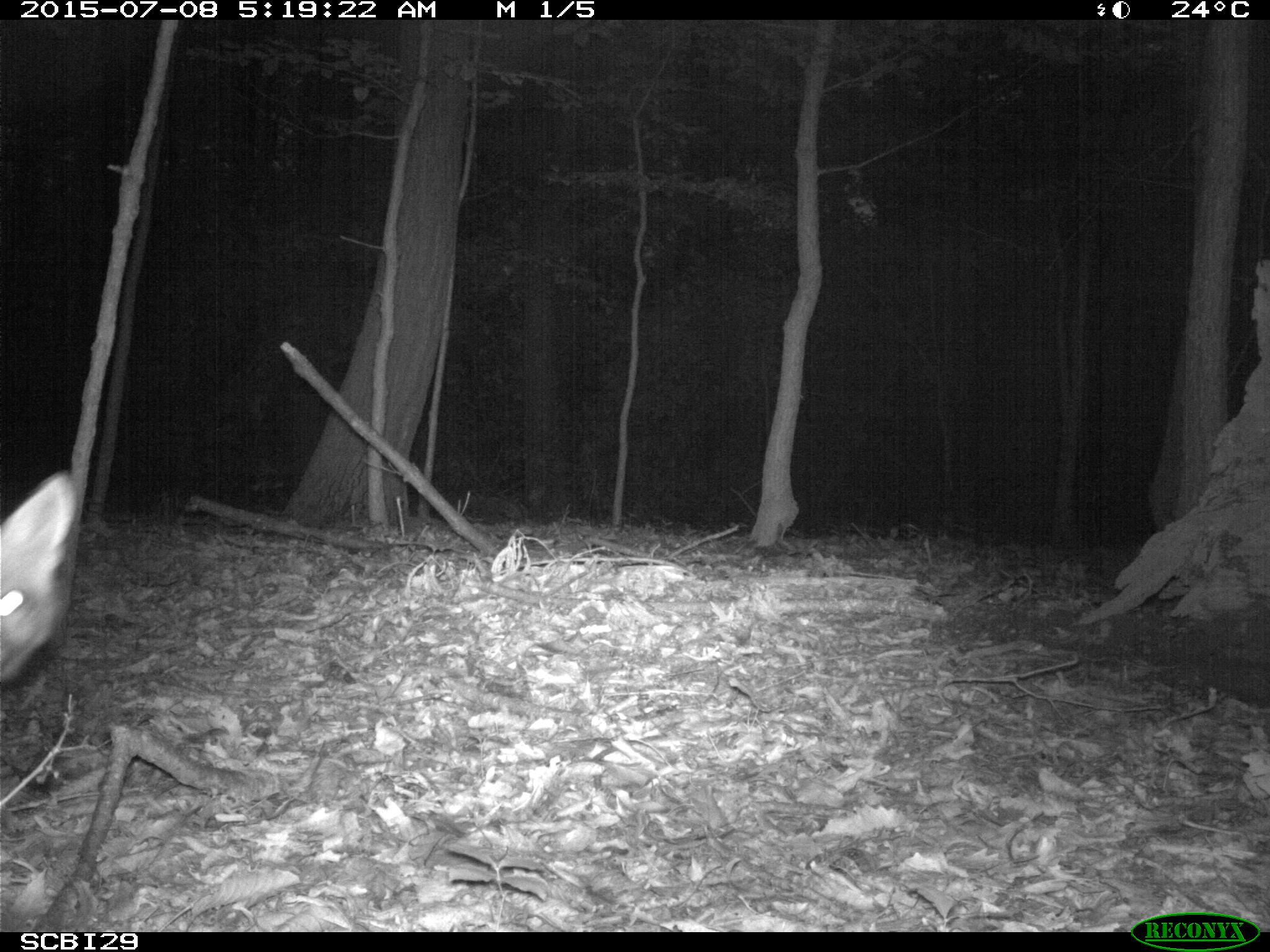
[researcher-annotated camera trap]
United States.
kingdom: Animalia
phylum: Chordata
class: Mammalia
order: Carnivora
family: Canidae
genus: Vulpes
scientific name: Vulpes vulpes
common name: red fox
Red Fox (Vulpes vulpes).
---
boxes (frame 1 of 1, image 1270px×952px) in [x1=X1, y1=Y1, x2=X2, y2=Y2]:
Red Fox: [x1=1, y1=450, x2=86, y2=734]